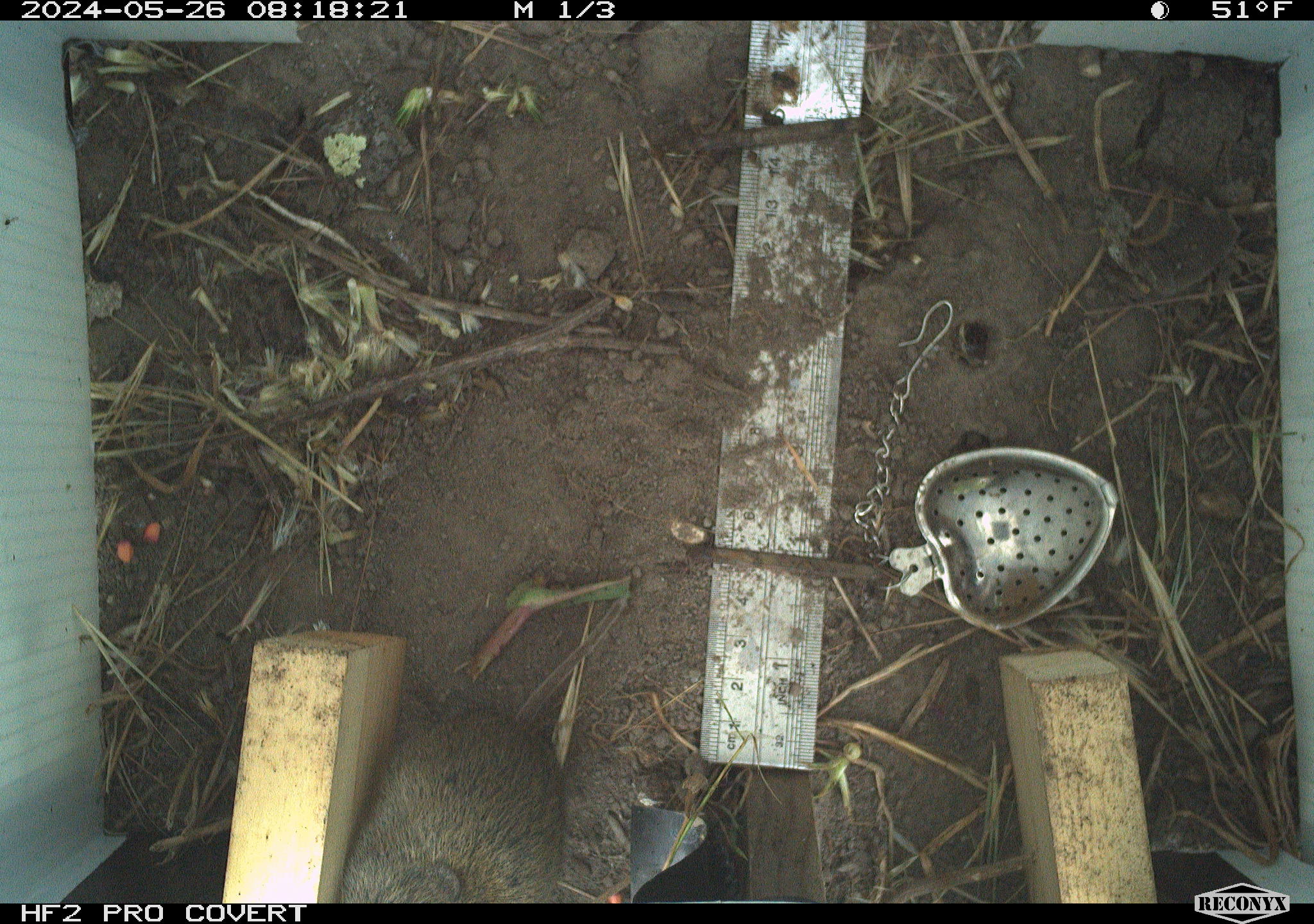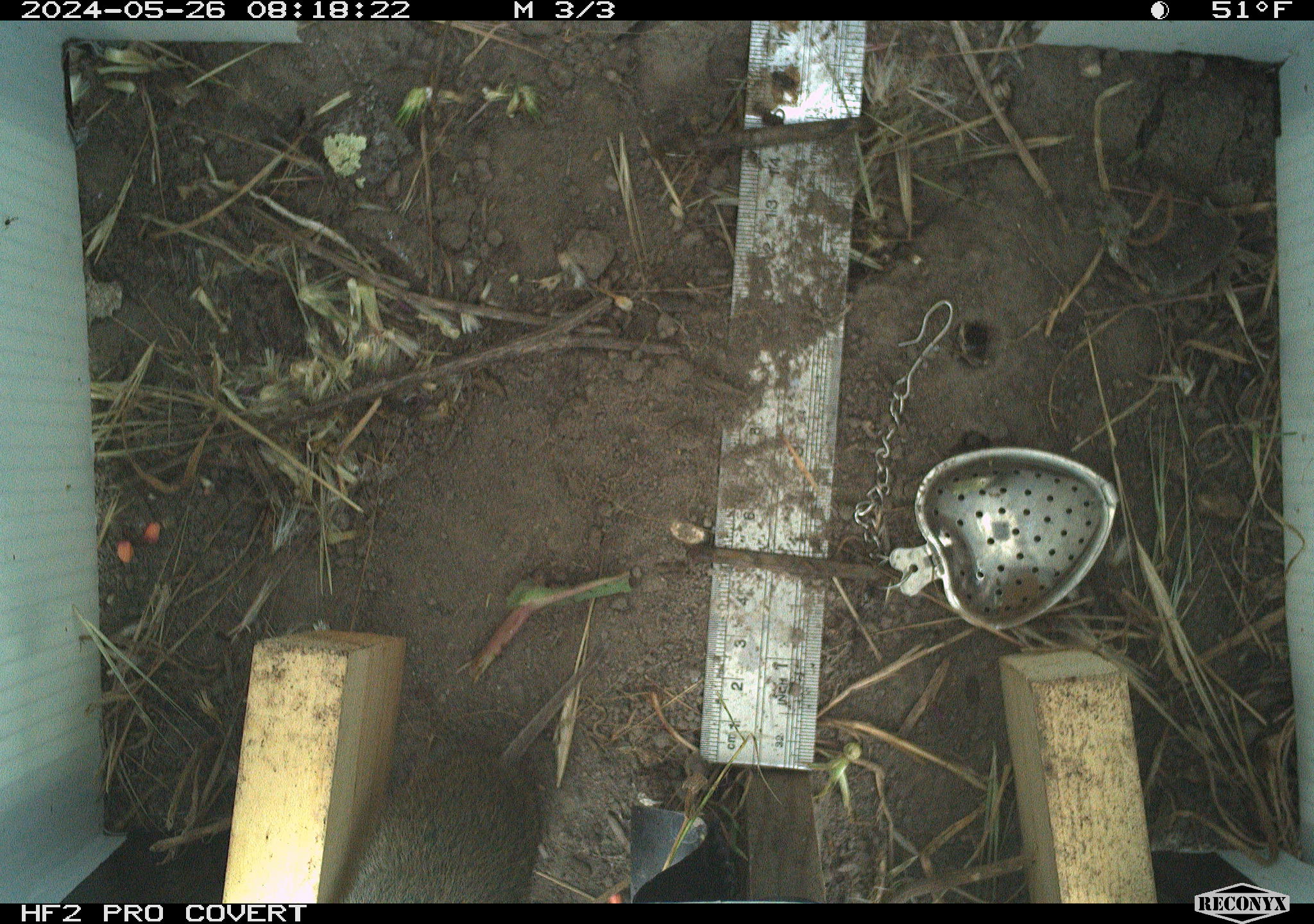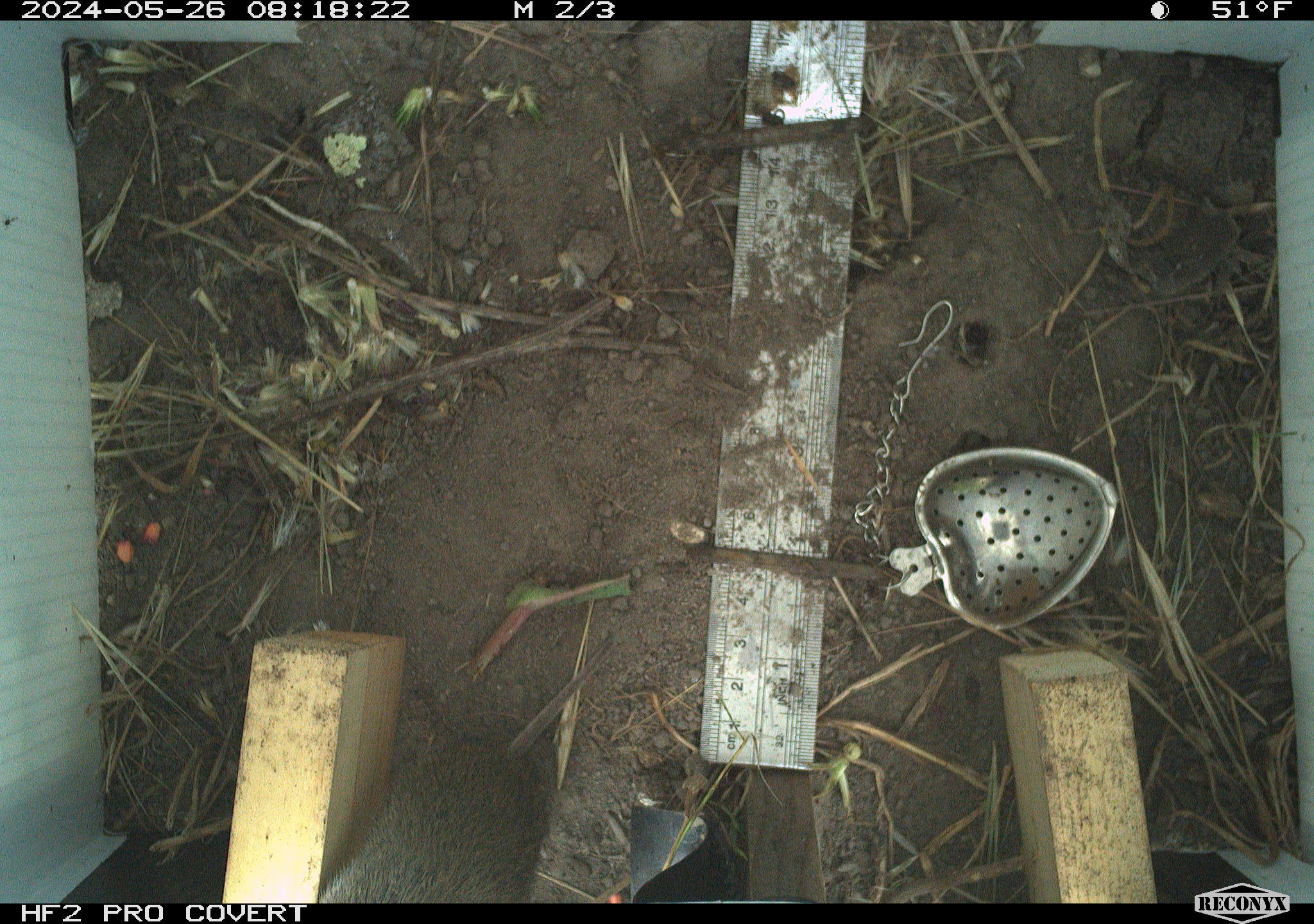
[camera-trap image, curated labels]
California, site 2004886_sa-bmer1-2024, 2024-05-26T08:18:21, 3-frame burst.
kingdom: Animalia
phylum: Chordata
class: Mammalia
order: Rodentia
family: Cricetidae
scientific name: Arvicolinae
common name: voles, lemmings, and muskrats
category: arvicolinae subfamily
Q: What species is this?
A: Arvicolinae subfamily (voles, lemmings, and muskrats) (Arvicolinae).